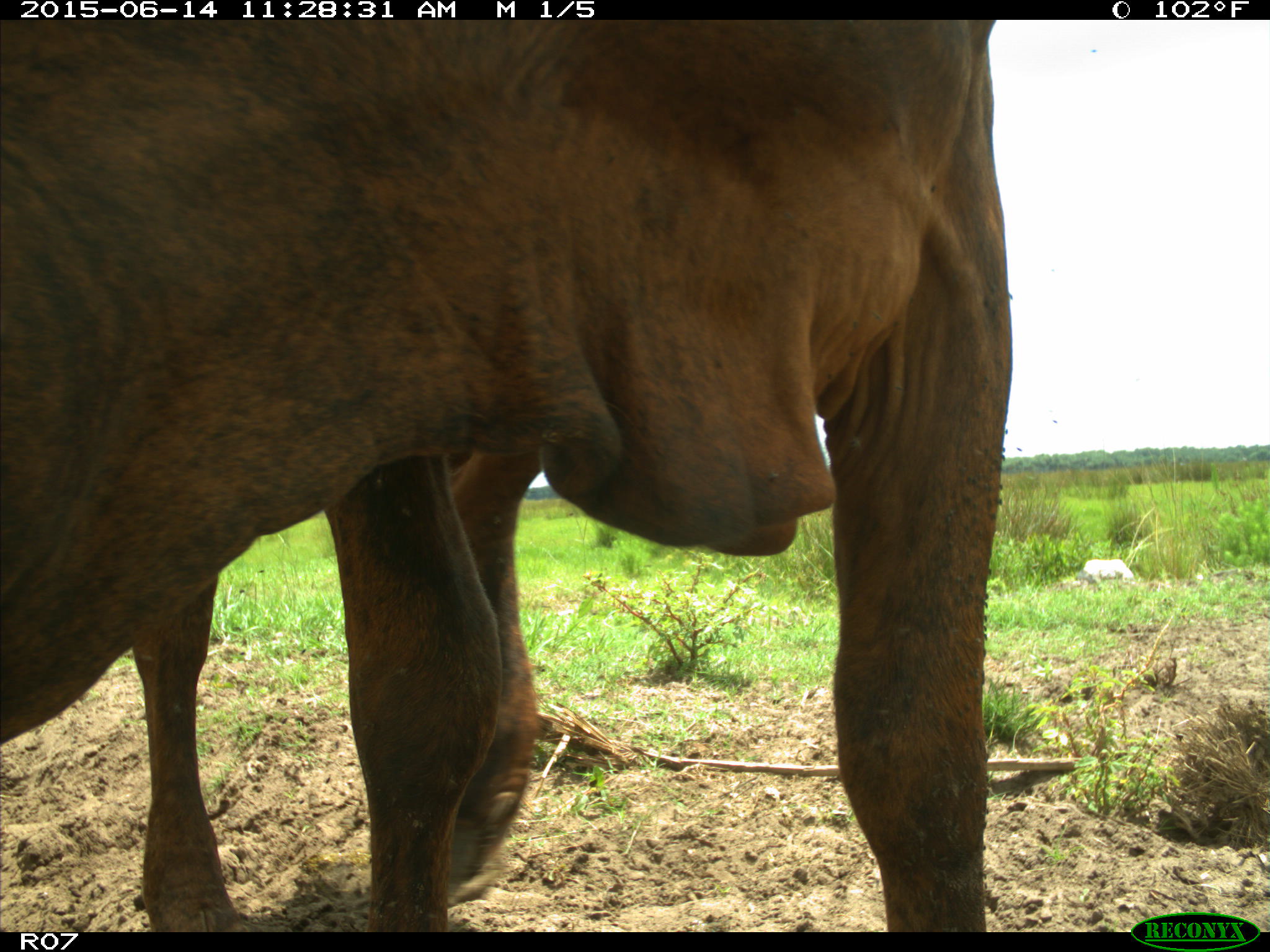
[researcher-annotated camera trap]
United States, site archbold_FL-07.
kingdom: Animalia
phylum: Chordata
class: Mammalia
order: Artiodactyla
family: Bovidae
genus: Bos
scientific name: Bos taurus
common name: domestic cow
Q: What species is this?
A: Bos taurus (domestic cow).